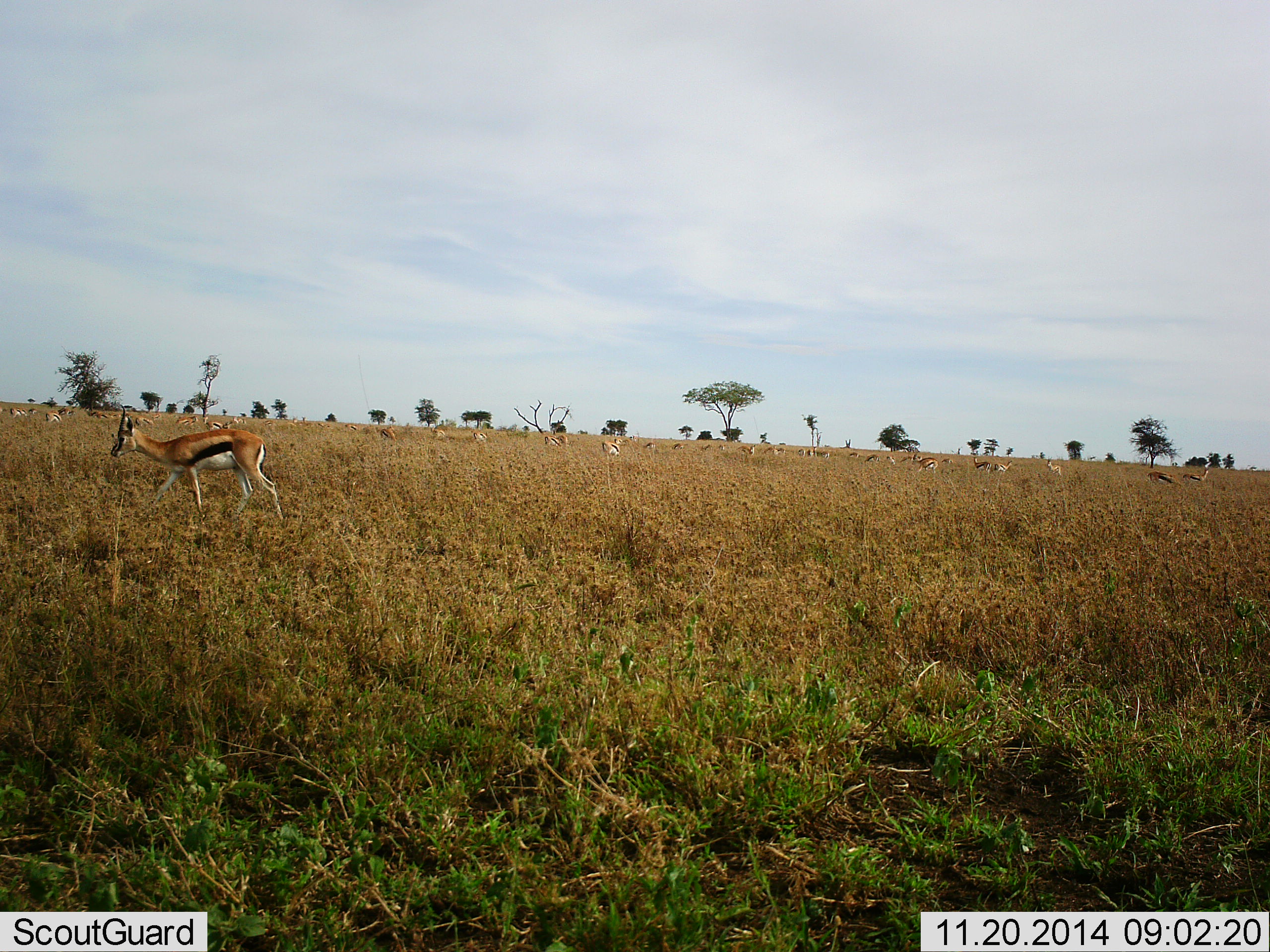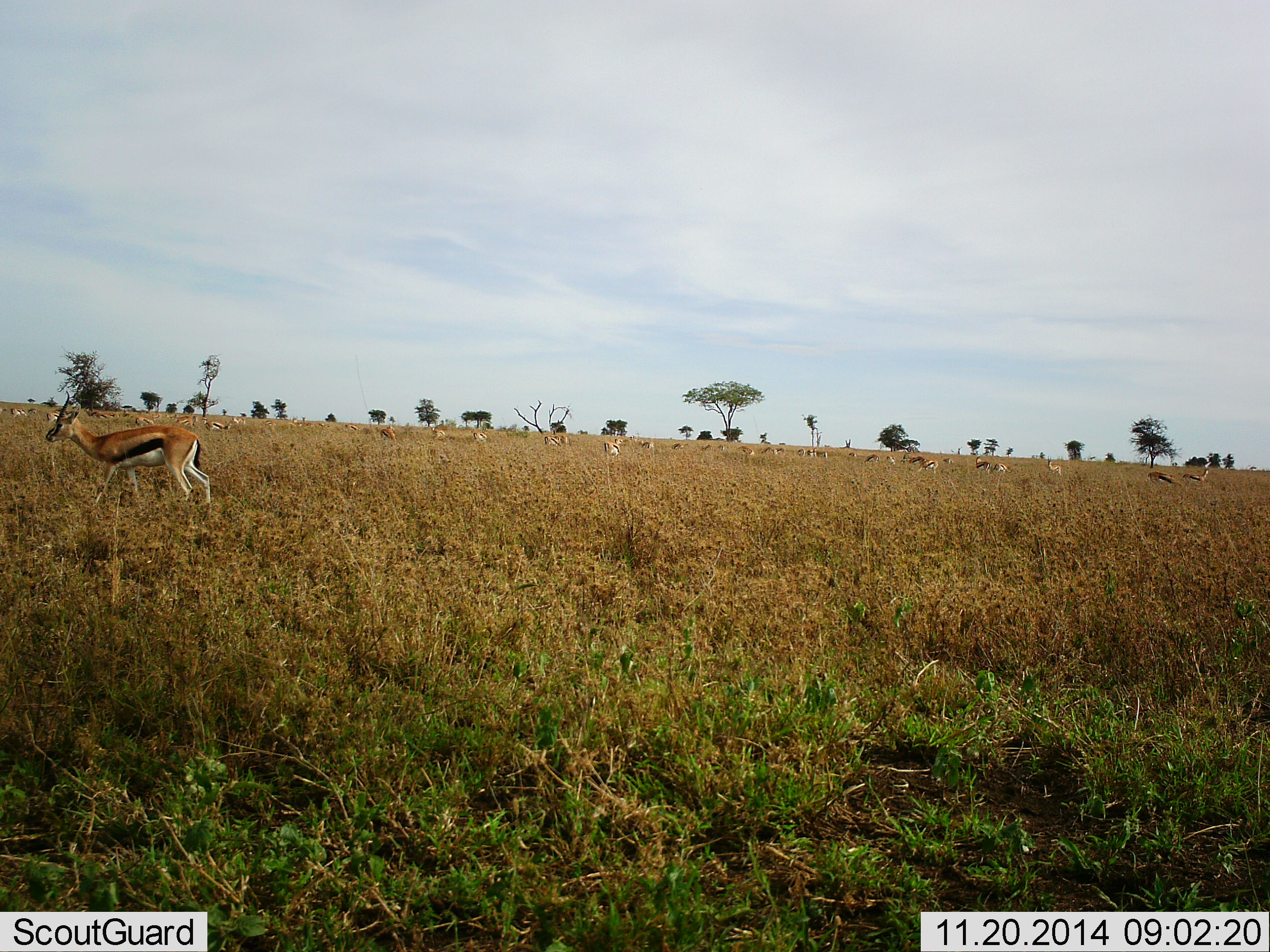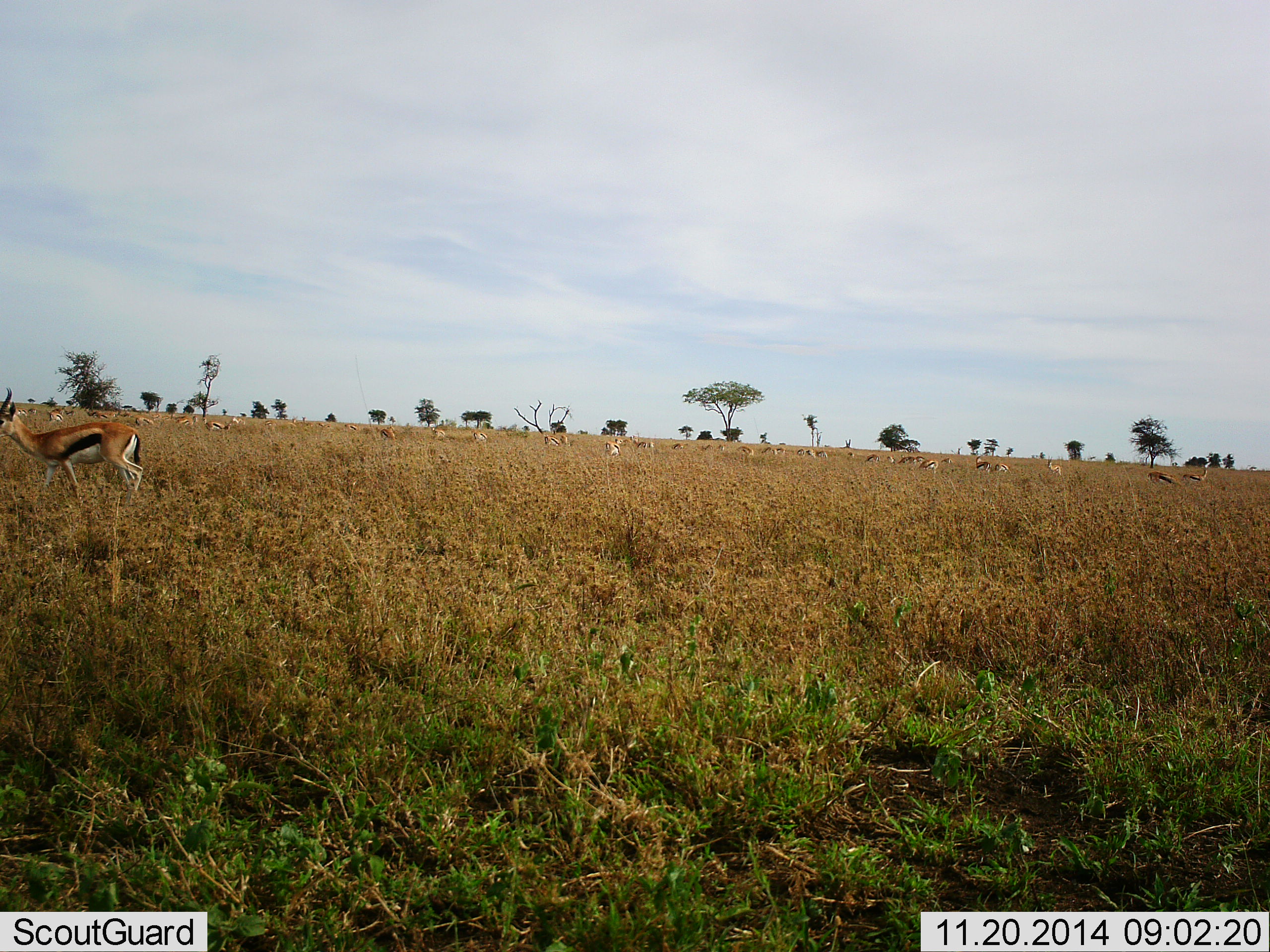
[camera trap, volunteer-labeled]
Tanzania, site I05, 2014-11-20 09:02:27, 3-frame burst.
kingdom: Animalia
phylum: Chordata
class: Mammalia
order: Artiodactyla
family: Bovidae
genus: Eudorcas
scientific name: Eudorcas thomsonii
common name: thomson's gazelle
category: gazellethomsons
Gazellethomsons (thomson's gazelle) (Eudorcas thomsonii), count 11-50. Behavior (volunteer vote fractions): standing 70%, resting 10%, moving 50%, interacting 10%. Young present (vote fraction): 0%. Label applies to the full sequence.